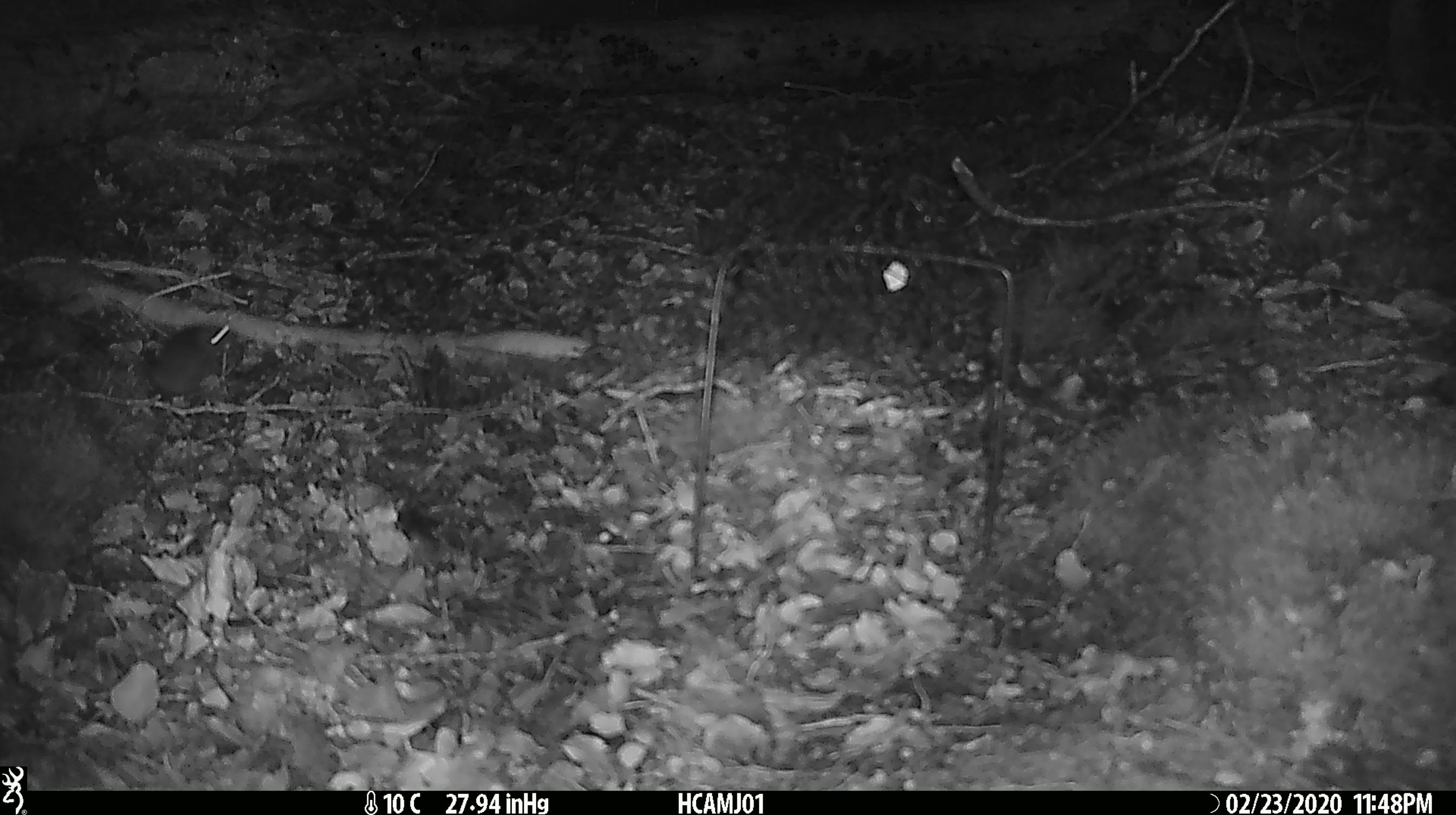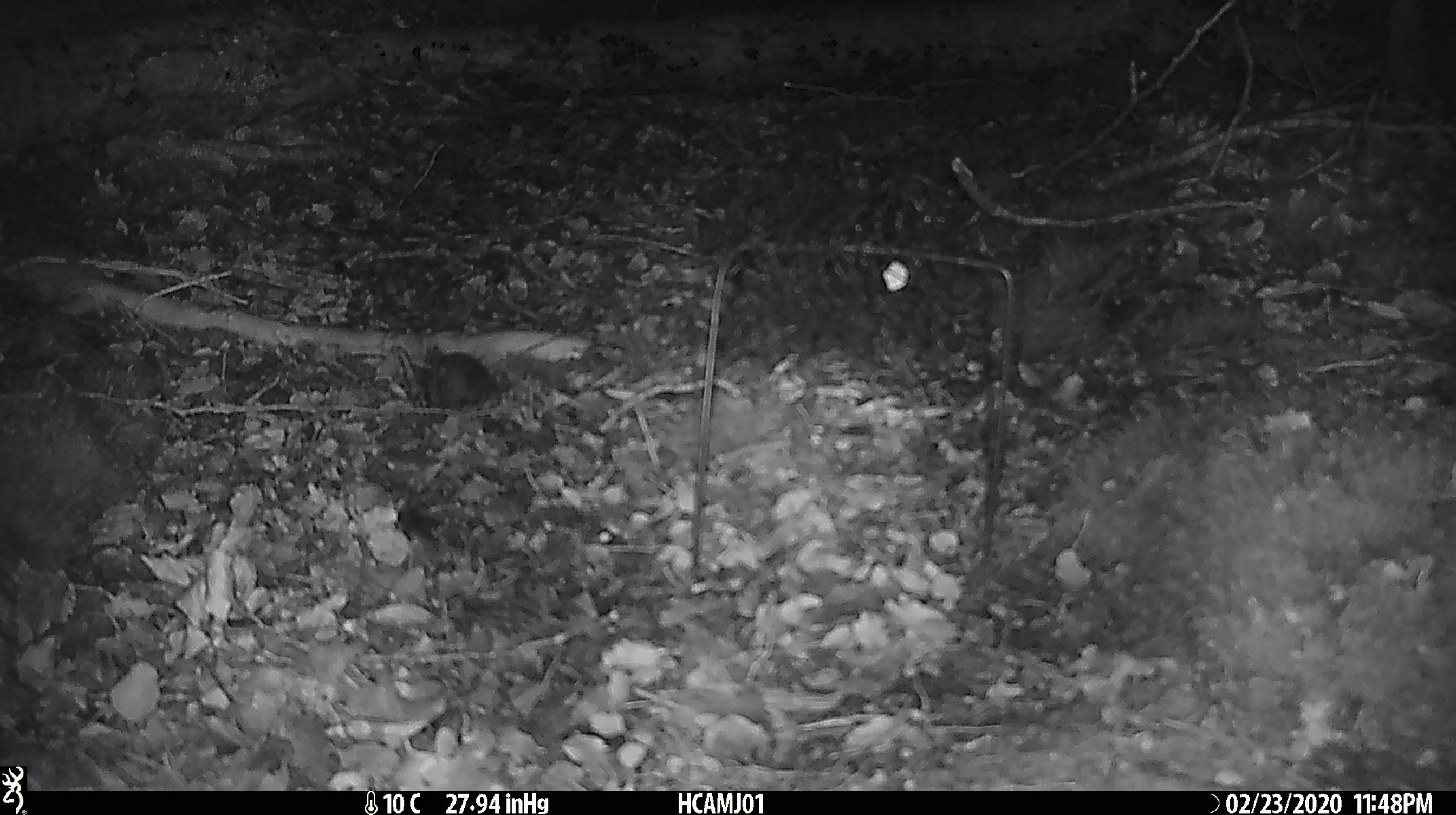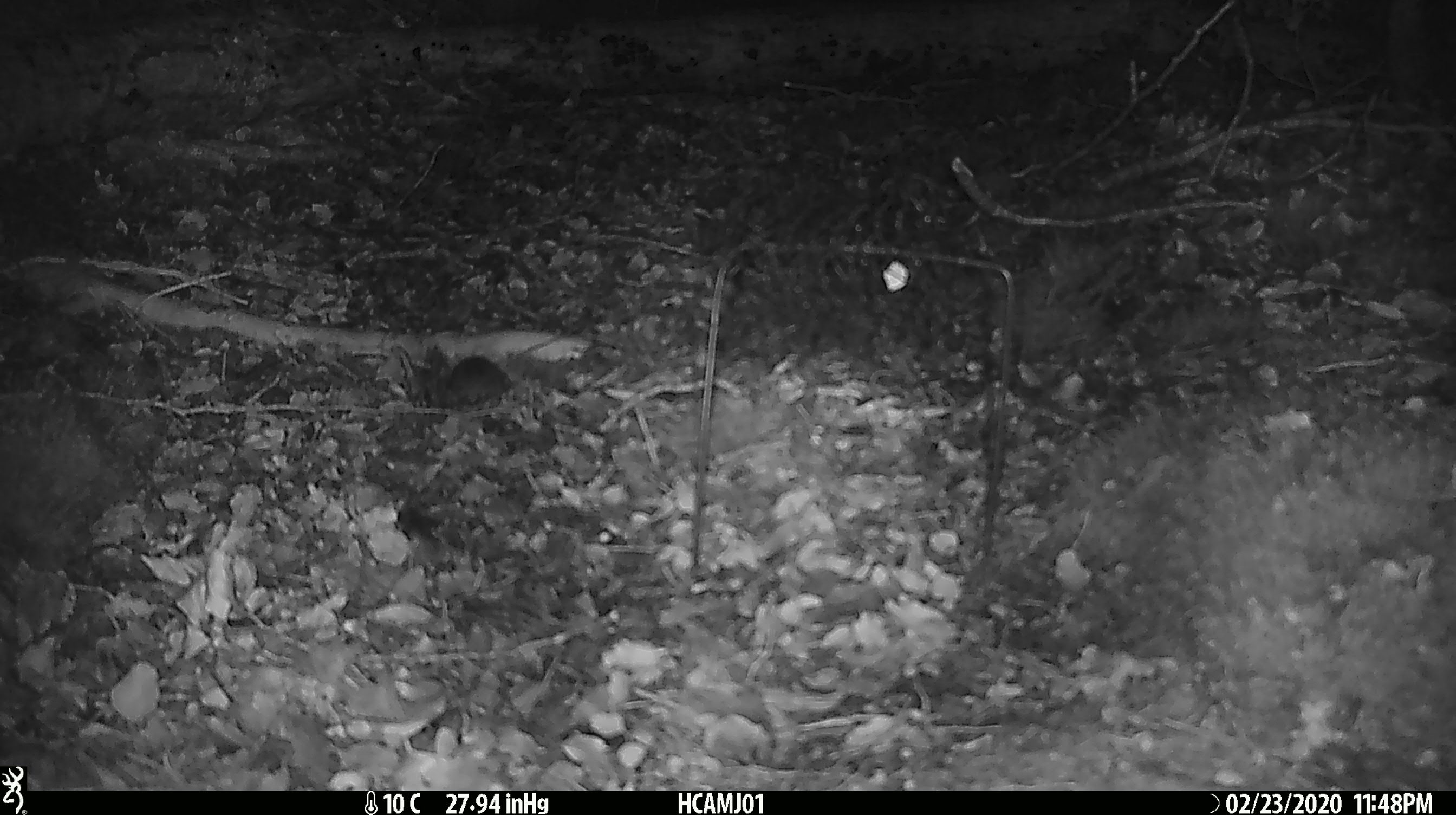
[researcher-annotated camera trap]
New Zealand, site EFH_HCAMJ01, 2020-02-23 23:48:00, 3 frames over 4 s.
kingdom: Animalia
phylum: Chordata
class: Mammalia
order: Rodentia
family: Muridae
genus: Mus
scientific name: Mus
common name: mouse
Mouse (Mus).